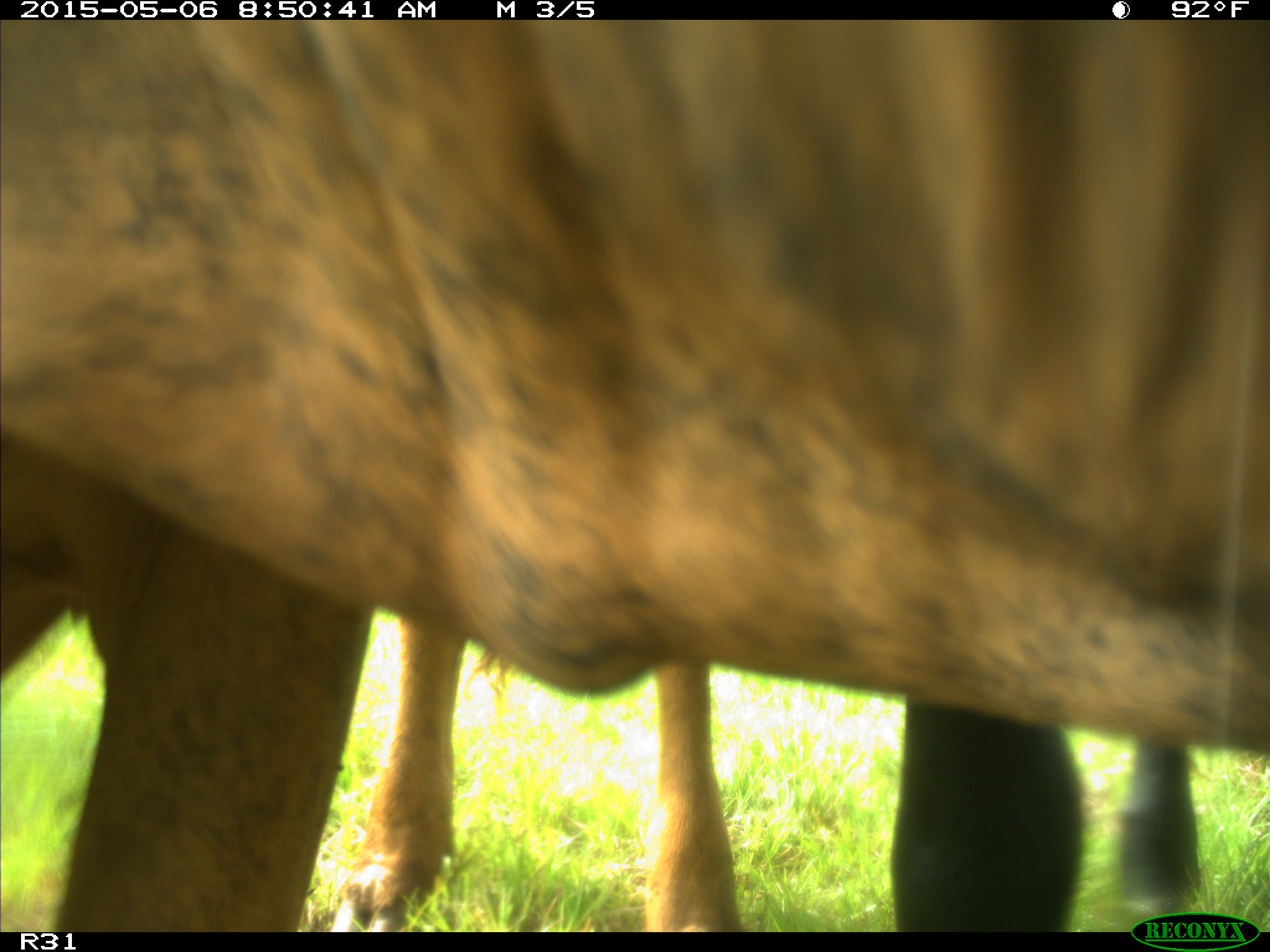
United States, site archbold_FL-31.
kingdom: Animalia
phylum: Chordata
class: Mammalia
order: Artiodactyla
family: Bovidae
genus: Bos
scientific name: Bos taurus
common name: domestic cow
Bos taurus (domestic cow).